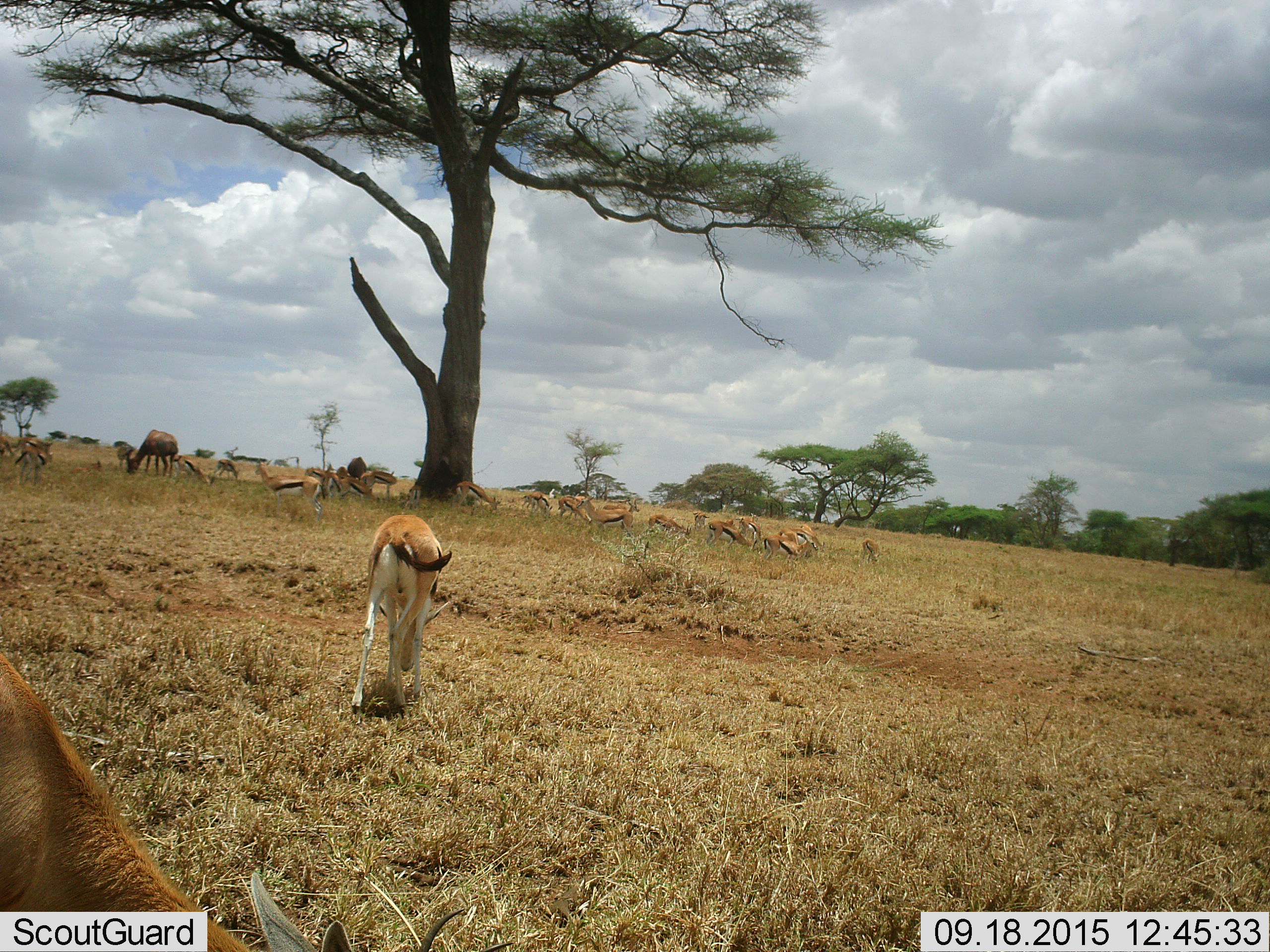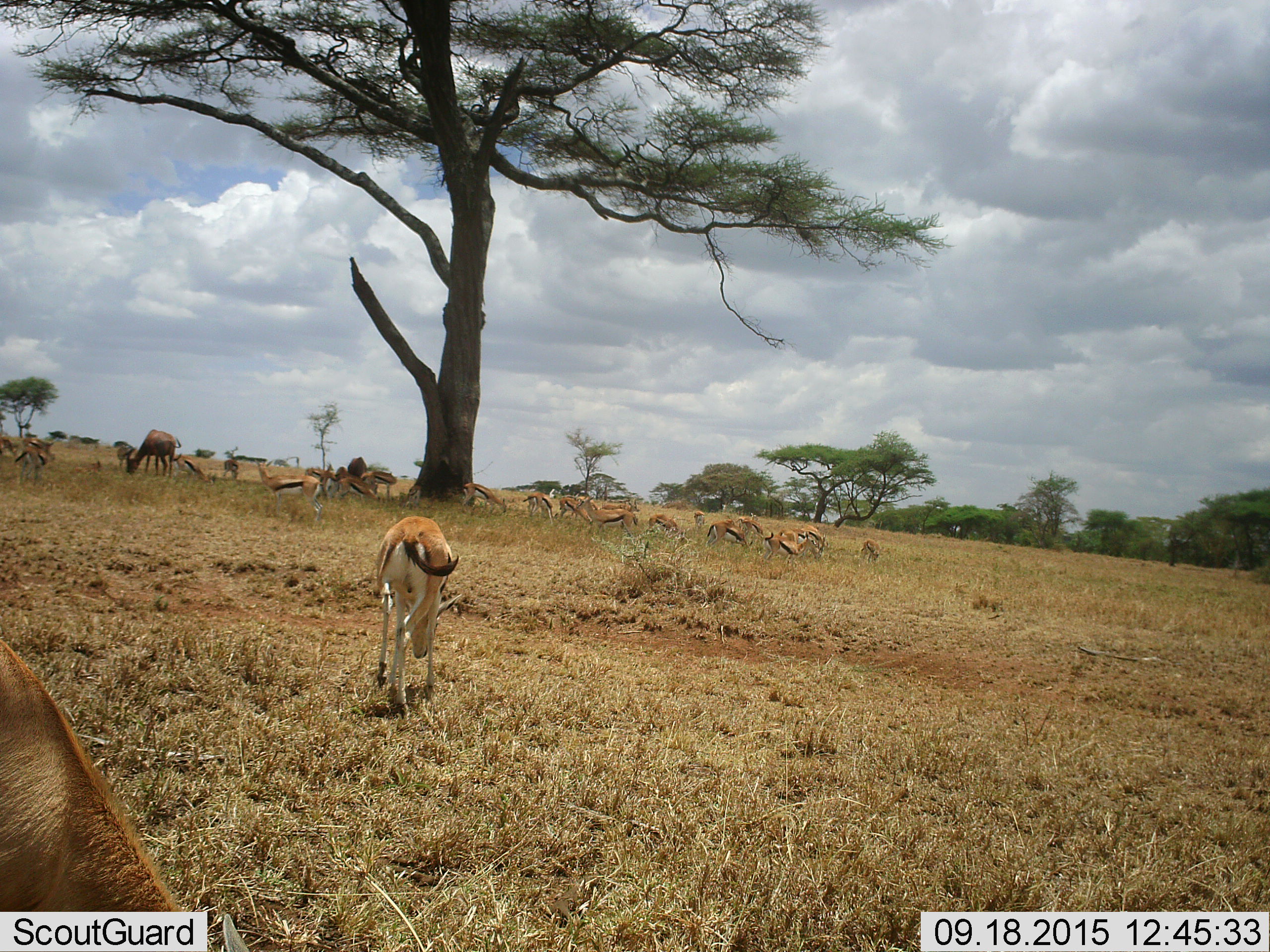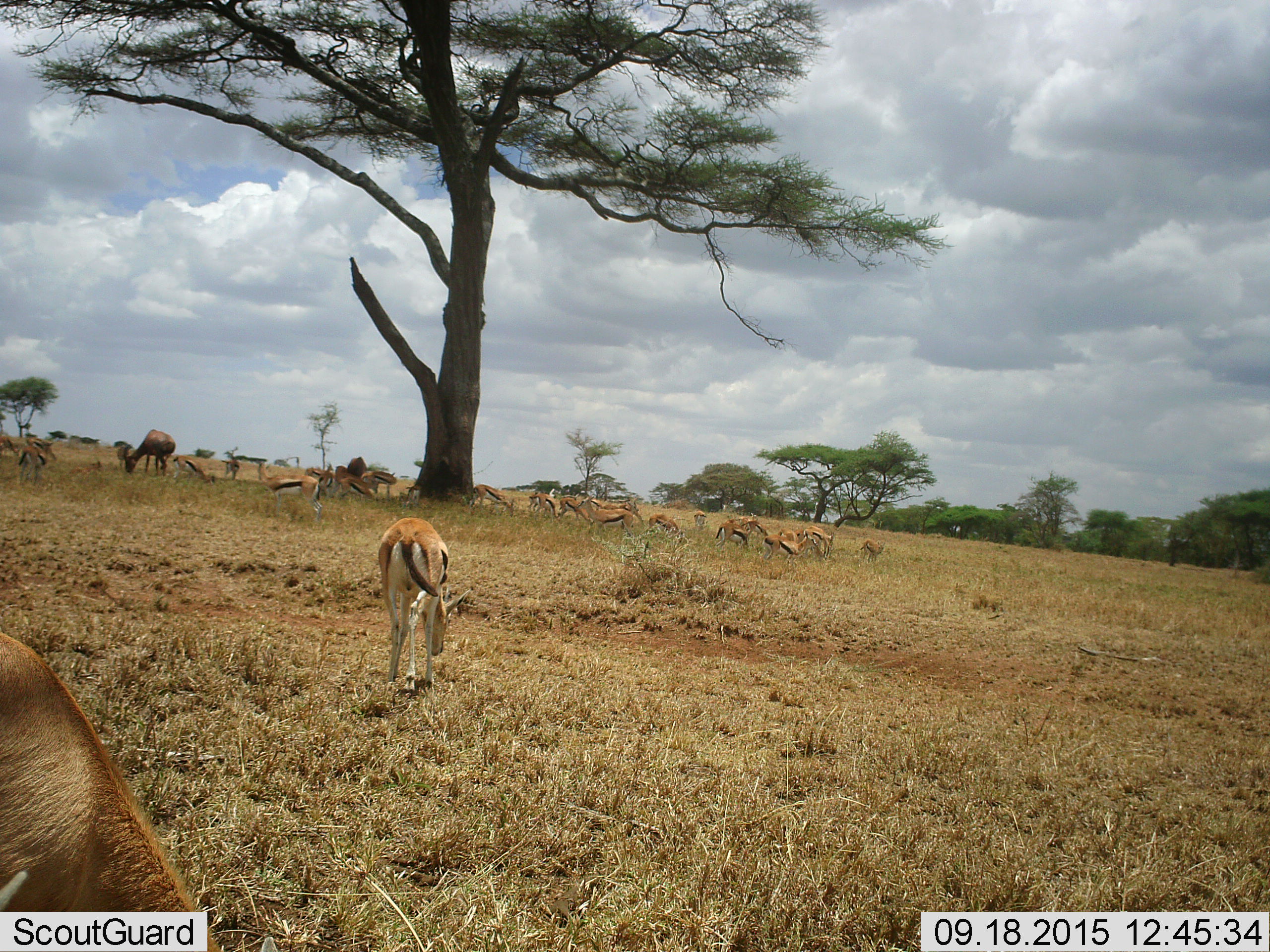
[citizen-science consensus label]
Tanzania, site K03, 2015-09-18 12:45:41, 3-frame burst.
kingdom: Animalia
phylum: Chordata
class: Mammalia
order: Artiodactyla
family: Bovidae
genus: Eudorcas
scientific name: Eudorcas thomsonii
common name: thomson's gazelle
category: gazellethomsons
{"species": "gazellethomsons (thomson's gazelle) (Eudorcas thomsonii)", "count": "11-50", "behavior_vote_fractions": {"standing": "78%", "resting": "33%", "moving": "56%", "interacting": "0%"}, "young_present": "11%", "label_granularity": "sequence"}